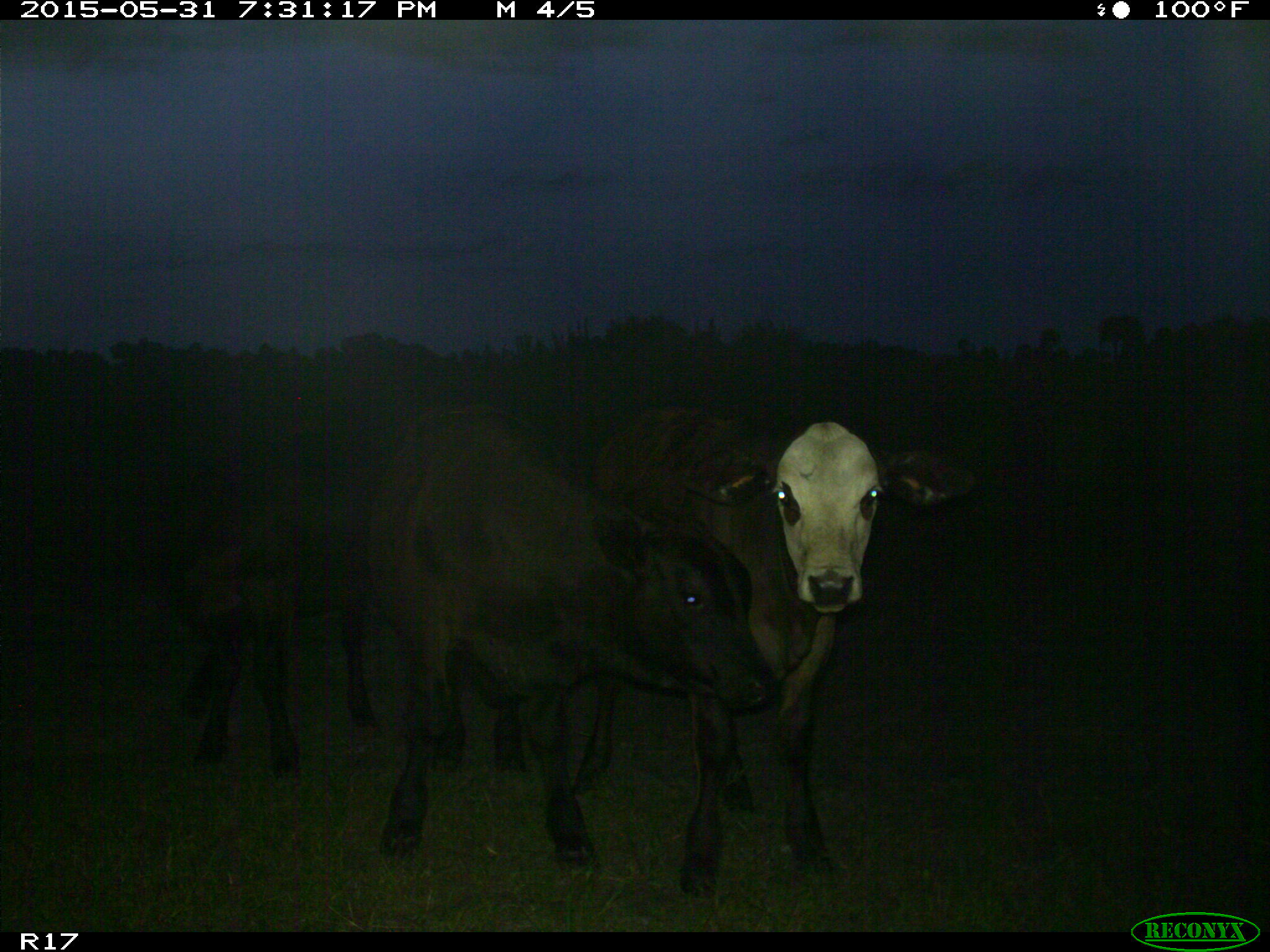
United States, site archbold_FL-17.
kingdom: Animalia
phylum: Chordata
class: Mammalia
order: Artiodactyla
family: Bovidae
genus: Bos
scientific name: Bos taurus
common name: domestic cow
Bos taurus (domestic cow).